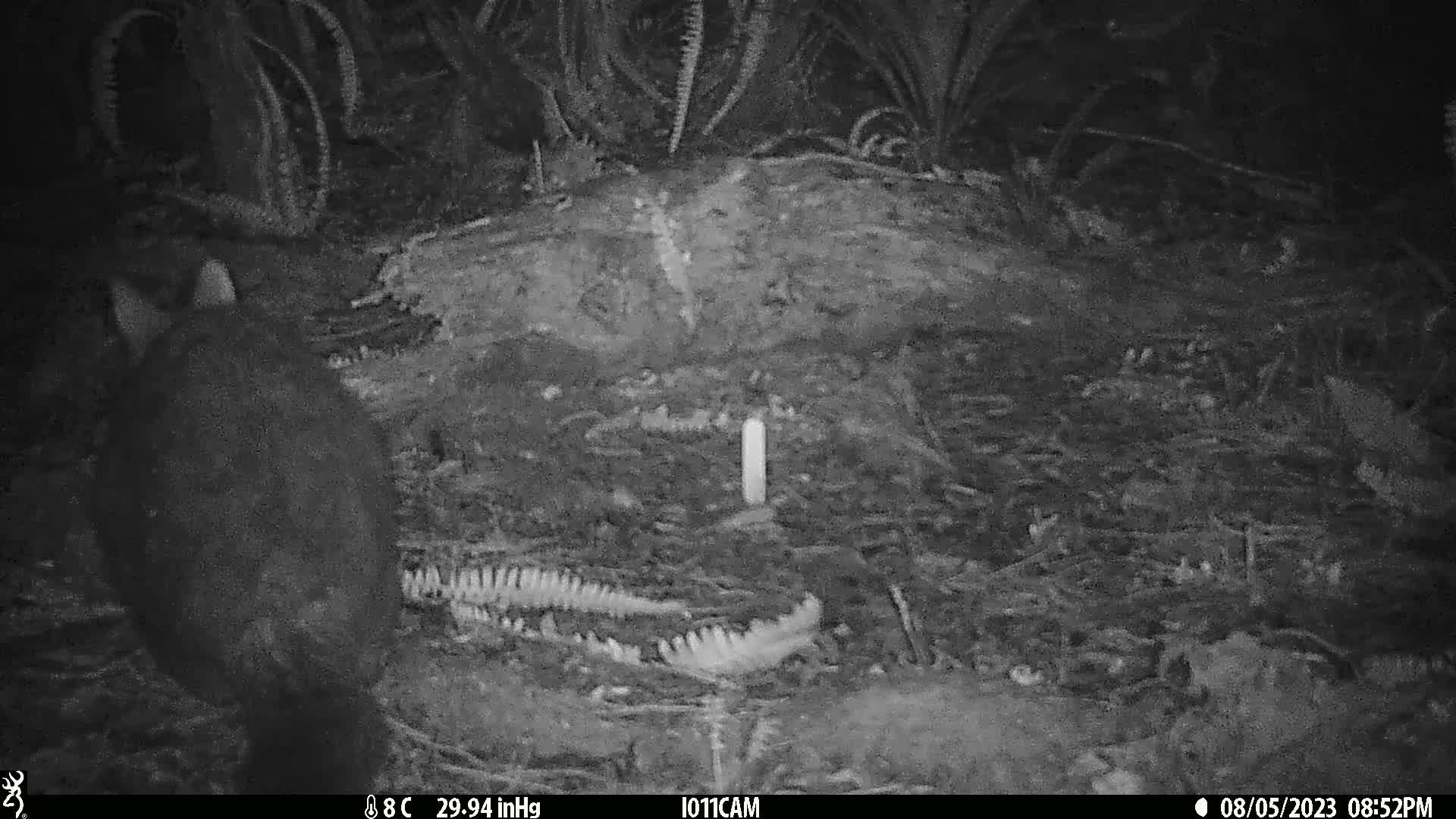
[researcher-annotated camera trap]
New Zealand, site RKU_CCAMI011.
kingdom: Animalia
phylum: Chordata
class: Mammalia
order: Diprotodontia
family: Phalangeridae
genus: Trichosurus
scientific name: Trichosurus vulpecula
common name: common brushtail possum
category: possum